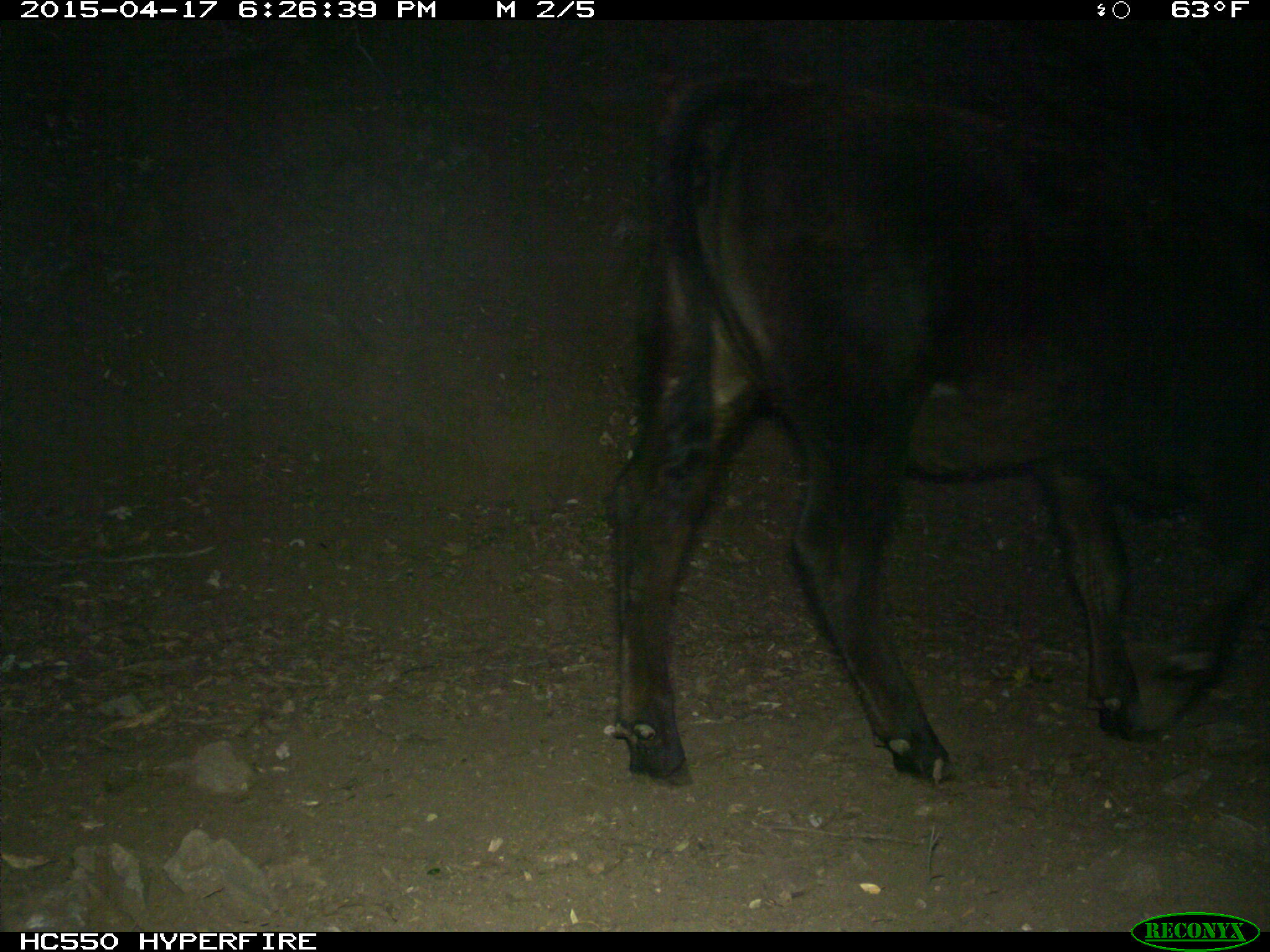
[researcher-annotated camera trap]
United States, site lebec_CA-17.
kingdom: Animalia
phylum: Chordata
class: Mammalia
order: Artiodactyla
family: Bovidae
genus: Bos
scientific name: Bos taurus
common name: domestic cow